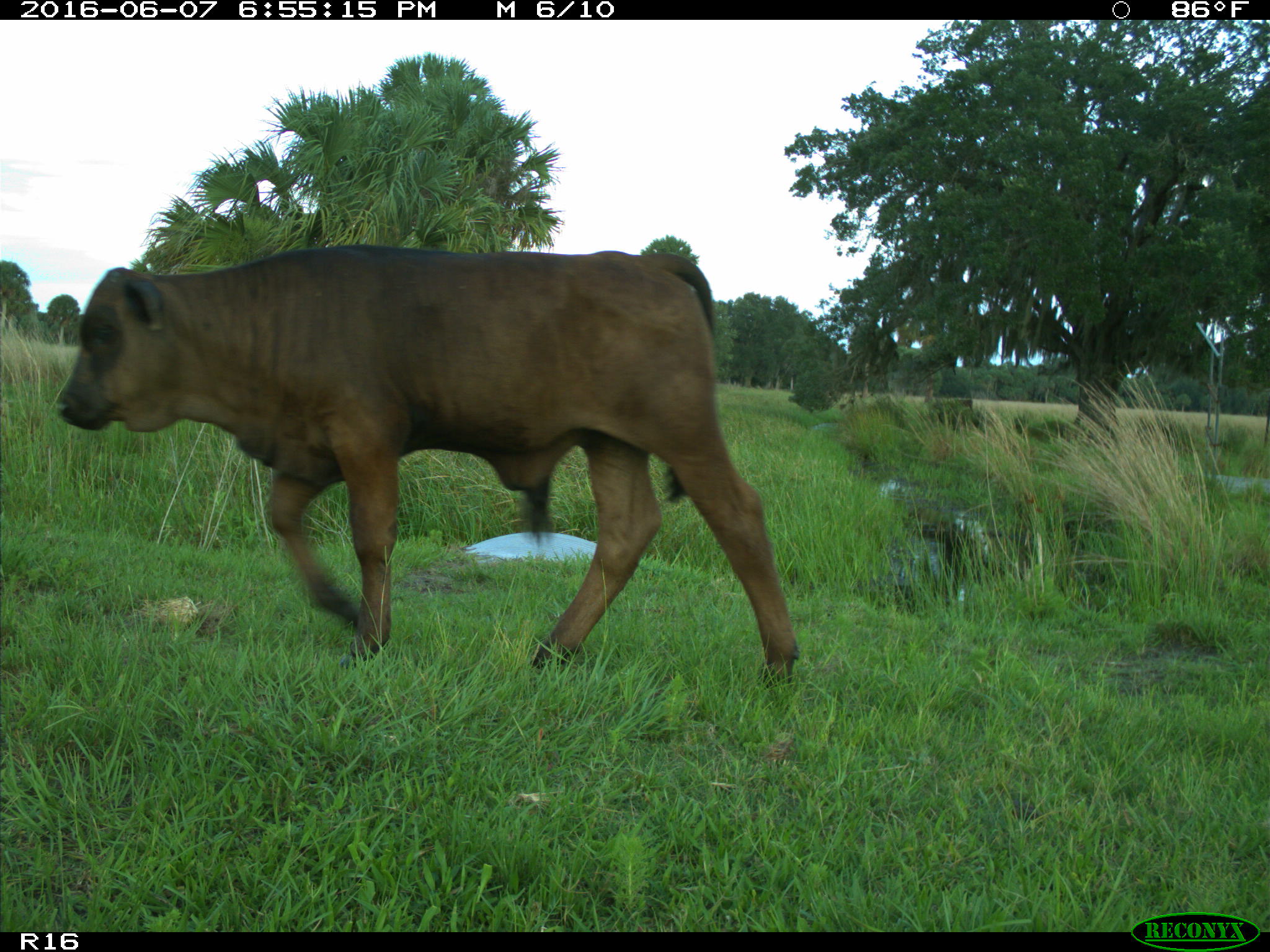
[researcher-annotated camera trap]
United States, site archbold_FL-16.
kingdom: Animalia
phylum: Chordata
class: Mammalia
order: Artiodactyla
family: Bovidae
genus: Bos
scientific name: Bos taurus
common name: domestic cow